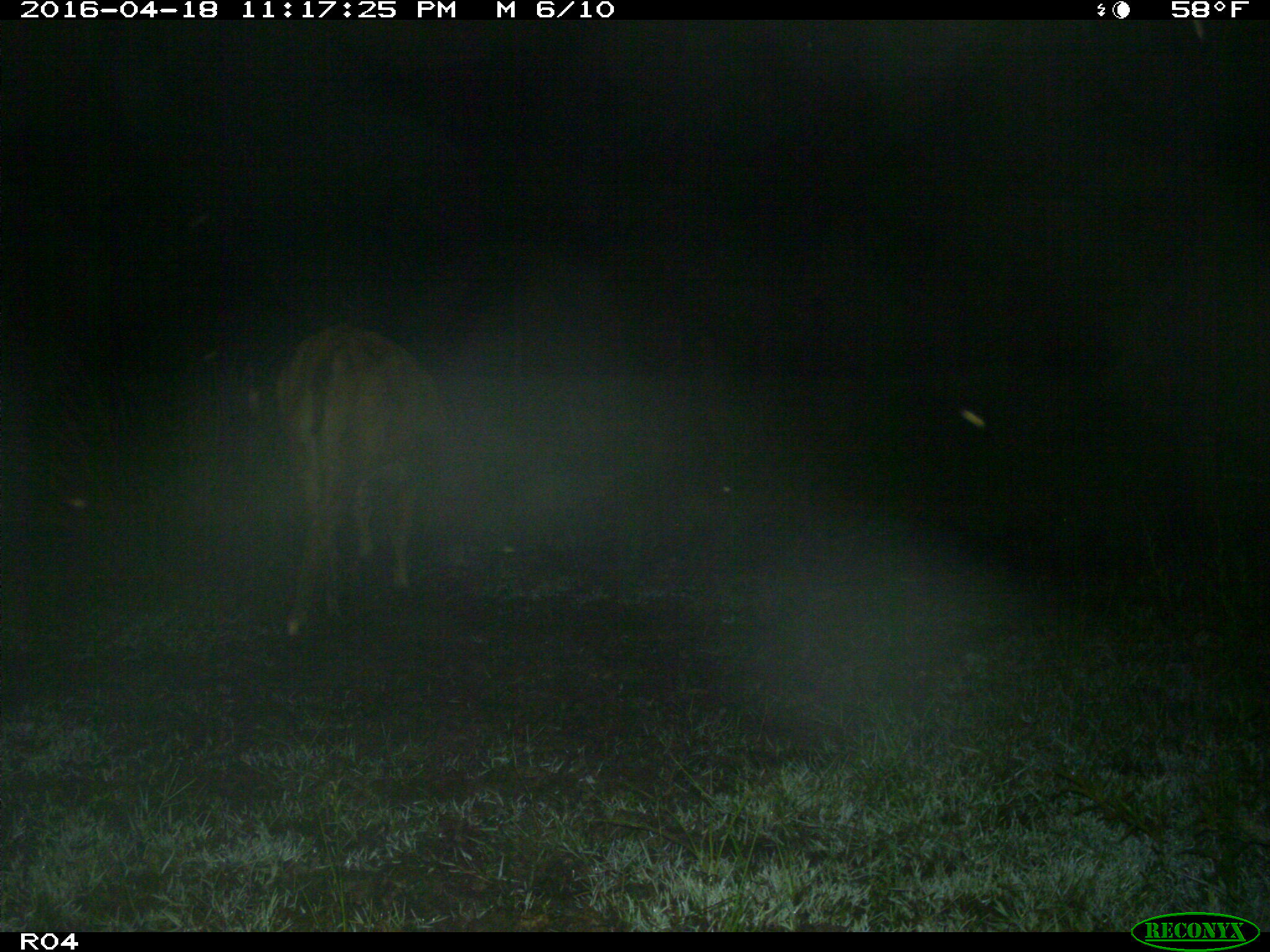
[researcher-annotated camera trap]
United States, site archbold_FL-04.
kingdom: Animalia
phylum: Chordata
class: Mammalia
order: Artiodactyla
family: Bovidae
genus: Bos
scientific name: Bos taurus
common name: domestic cow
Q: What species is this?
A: Bos taurus (domestic cow).